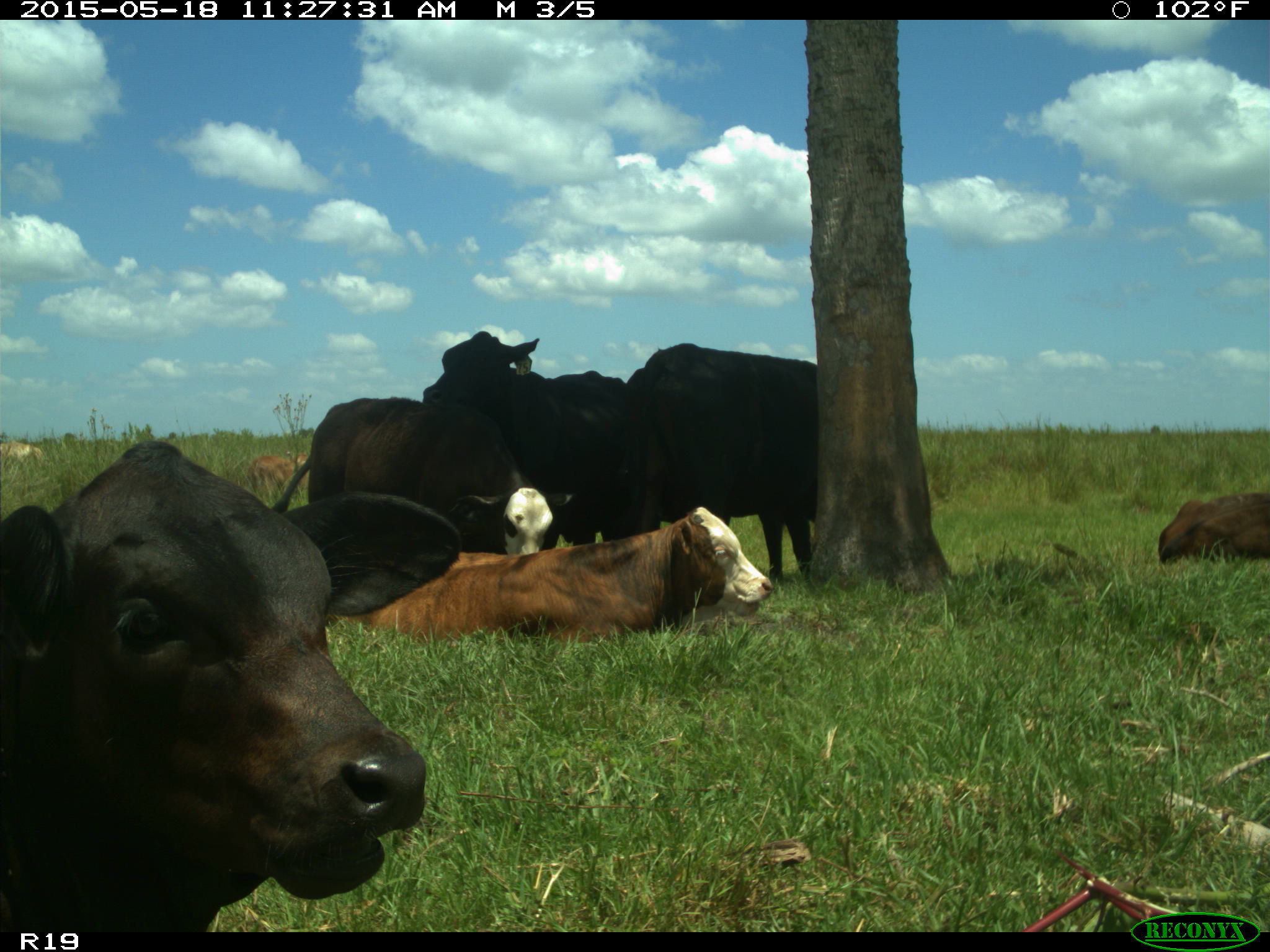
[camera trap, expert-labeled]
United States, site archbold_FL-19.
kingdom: Animalia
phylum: Chordata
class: Mammalia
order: Artiodactyla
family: Bovidae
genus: Bos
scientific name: Bos taurus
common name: domestic cow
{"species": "Bos taurus (domestic cow)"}